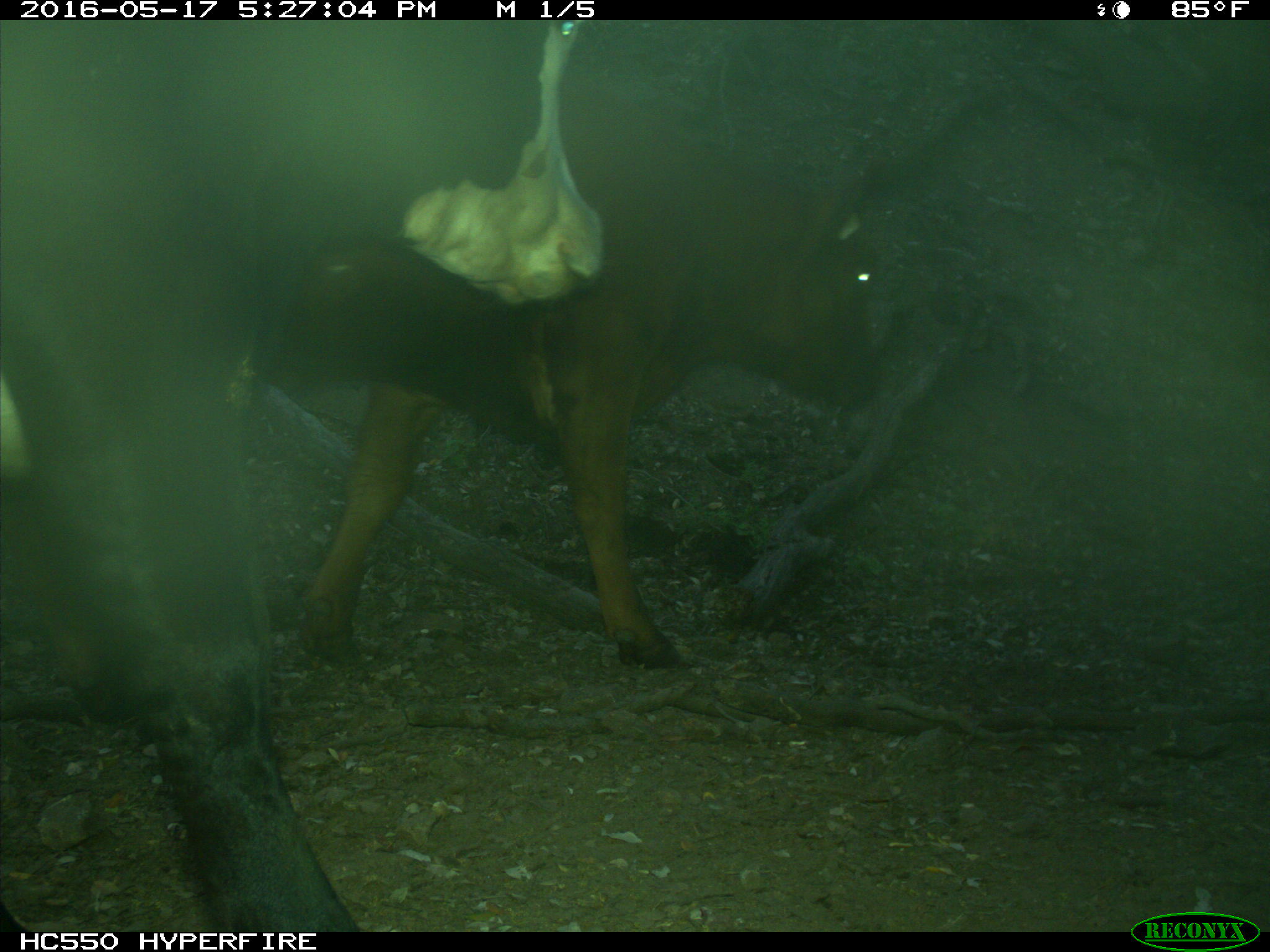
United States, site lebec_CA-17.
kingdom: Animalia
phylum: Chordata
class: Mammalia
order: Artiodactyla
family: Bovidae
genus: Bos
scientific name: Bos taurus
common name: domestic cow